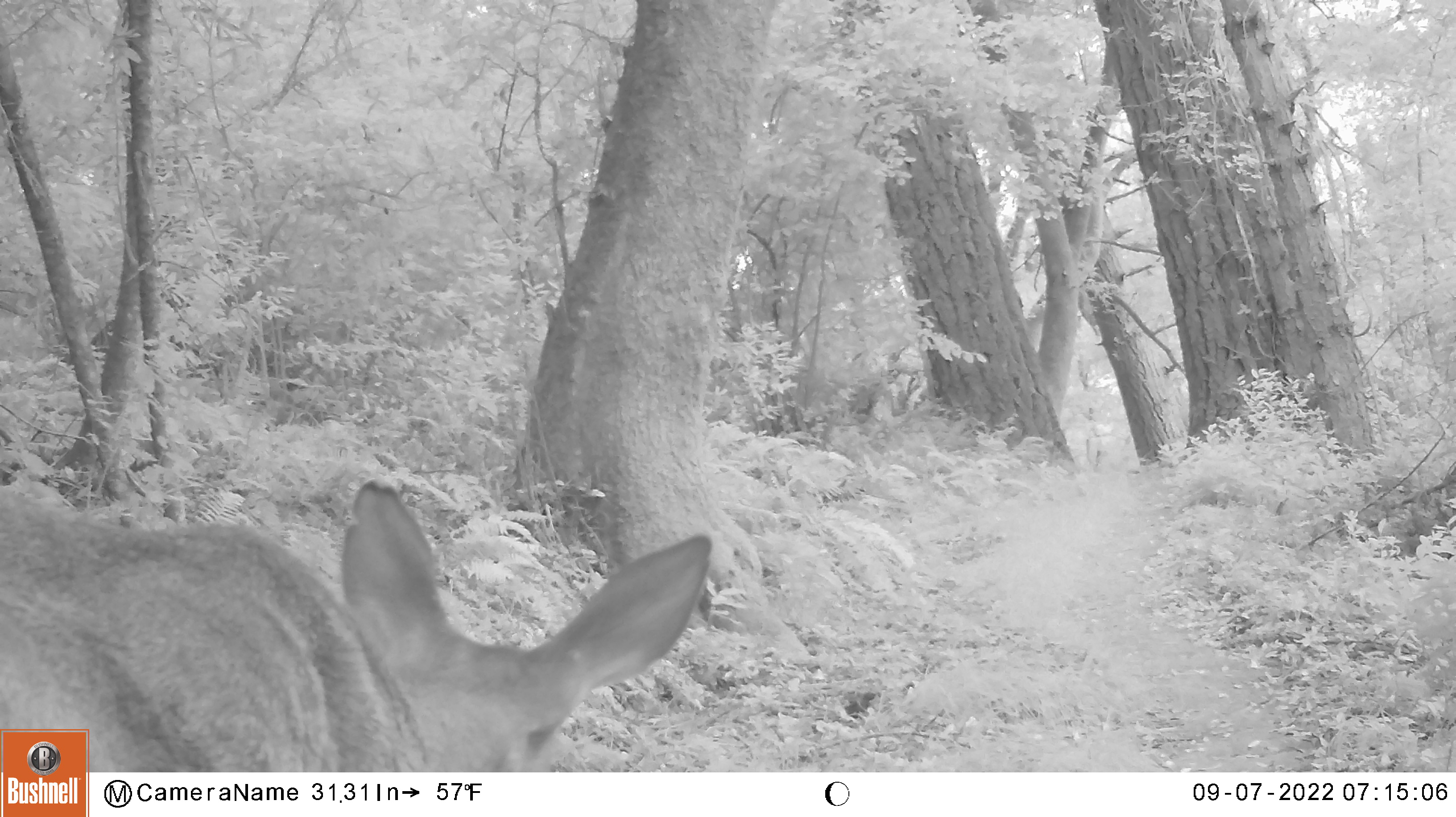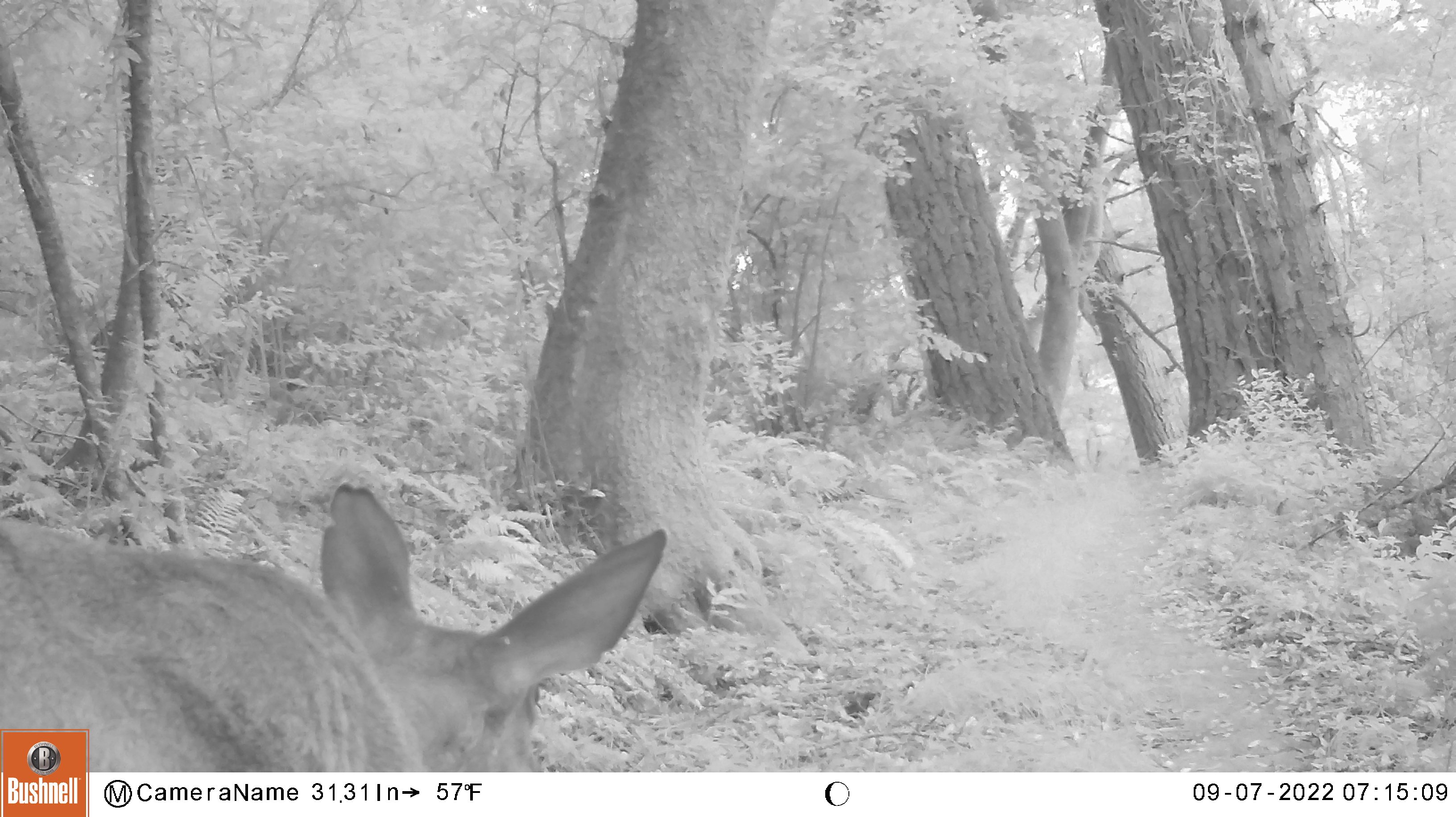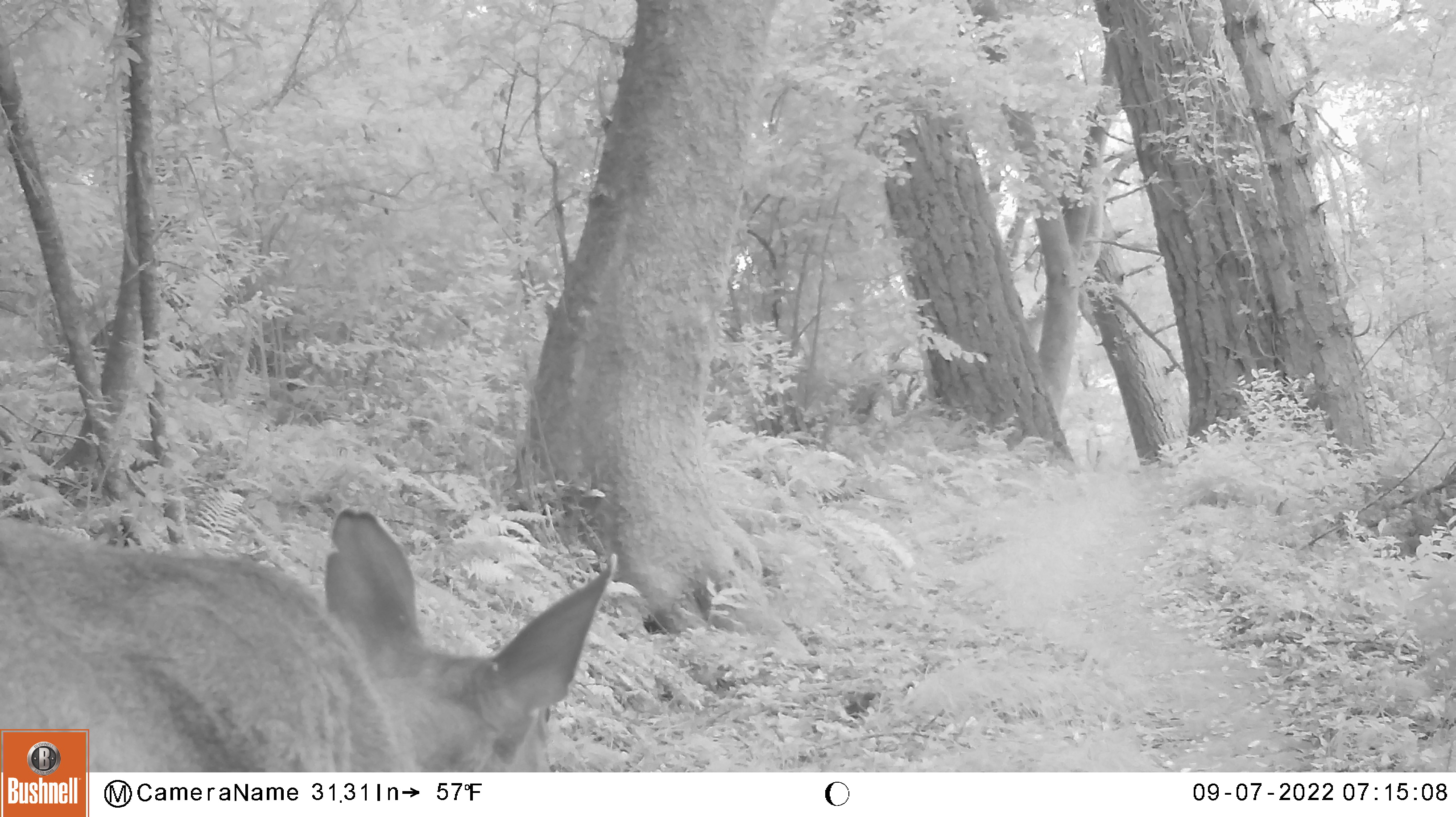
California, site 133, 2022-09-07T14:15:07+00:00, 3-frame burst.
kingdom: Animalia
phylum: Chordata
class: Mammalia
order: Artiodactyla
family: Cervidae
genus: Odocoileus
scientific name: Odocoileus hemionus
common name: mule deer